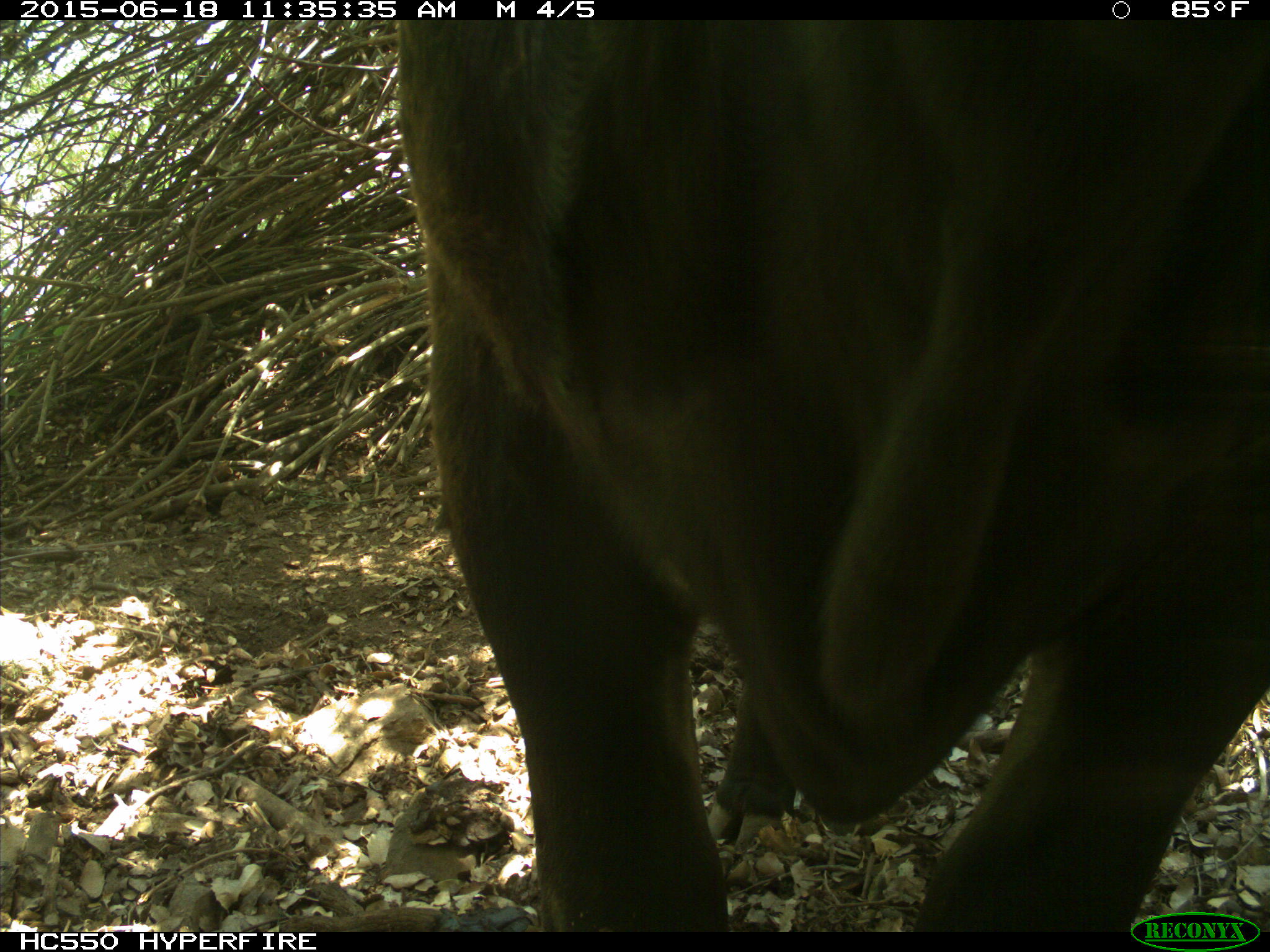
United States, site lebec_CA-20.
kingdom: Animalia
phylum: Chordata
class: Mammalia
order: Artiodactyla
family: Bovidae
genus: Bos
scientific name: Bos taurus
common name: domestic cow